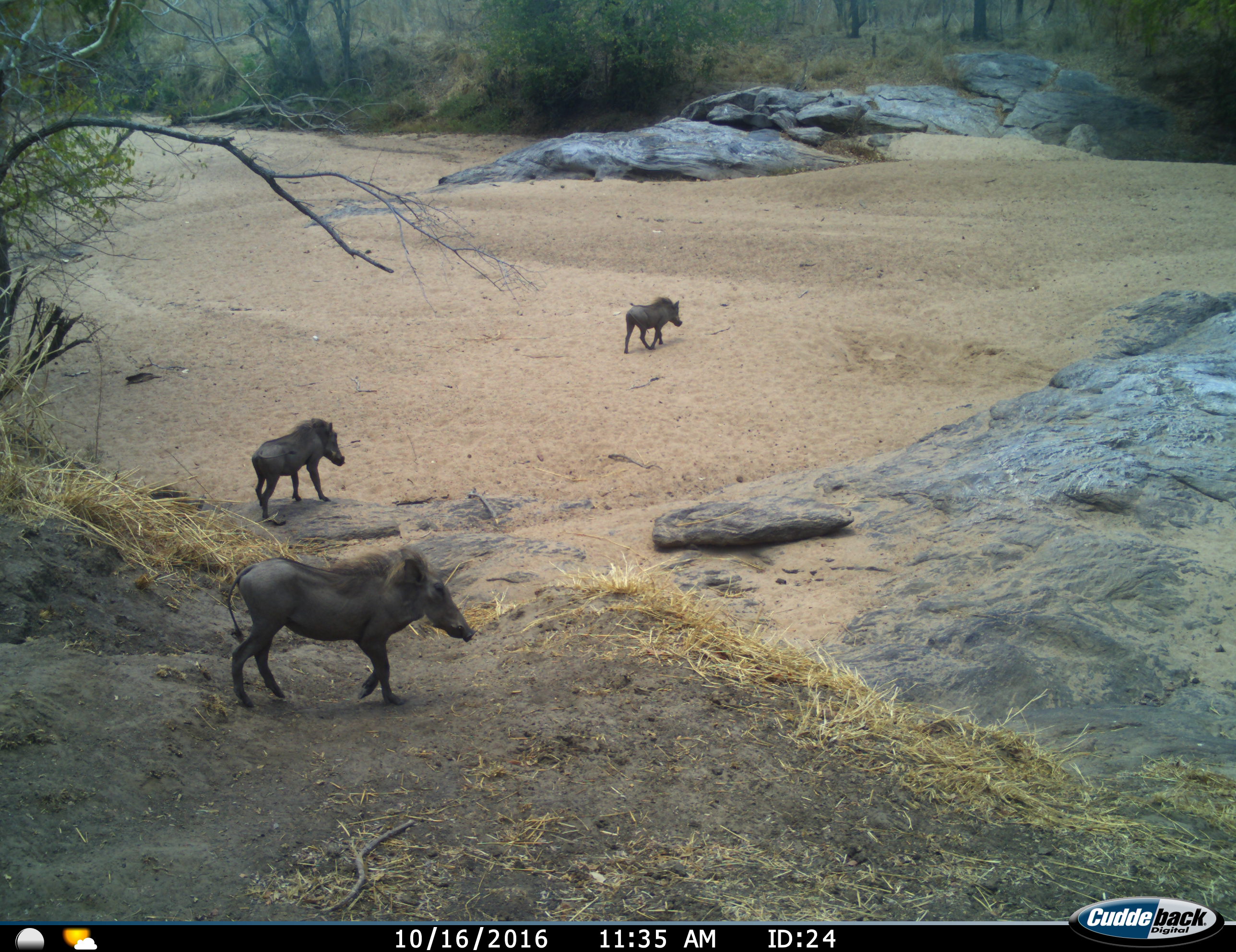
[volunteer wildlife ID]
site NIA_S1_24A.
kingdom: Animalia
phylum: Chordata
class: Mammalia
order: Artiodactyla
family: Suidae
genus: Phacochoerus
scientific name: Phacochoerus africanus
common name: warthog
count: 3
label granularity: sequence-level